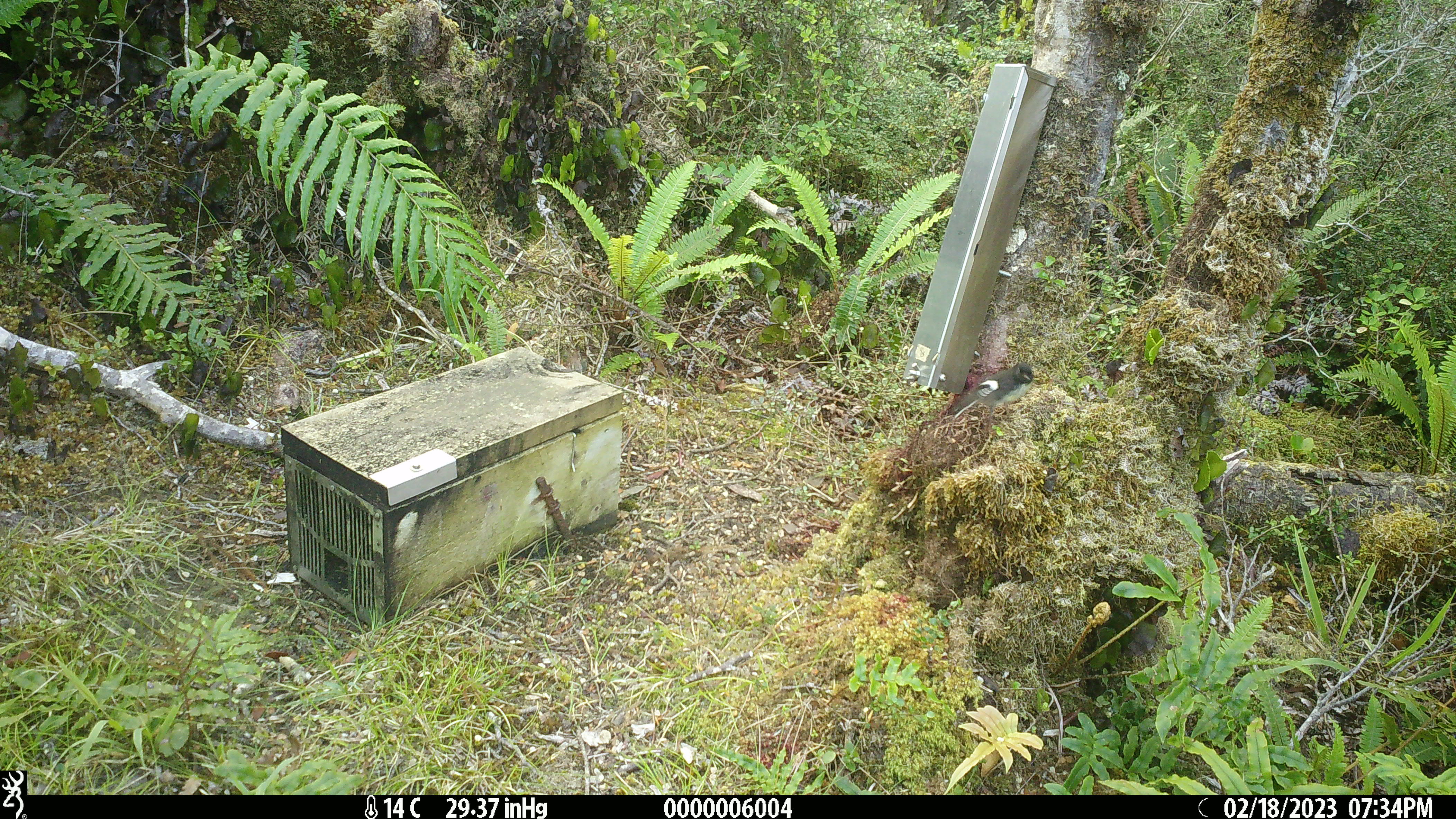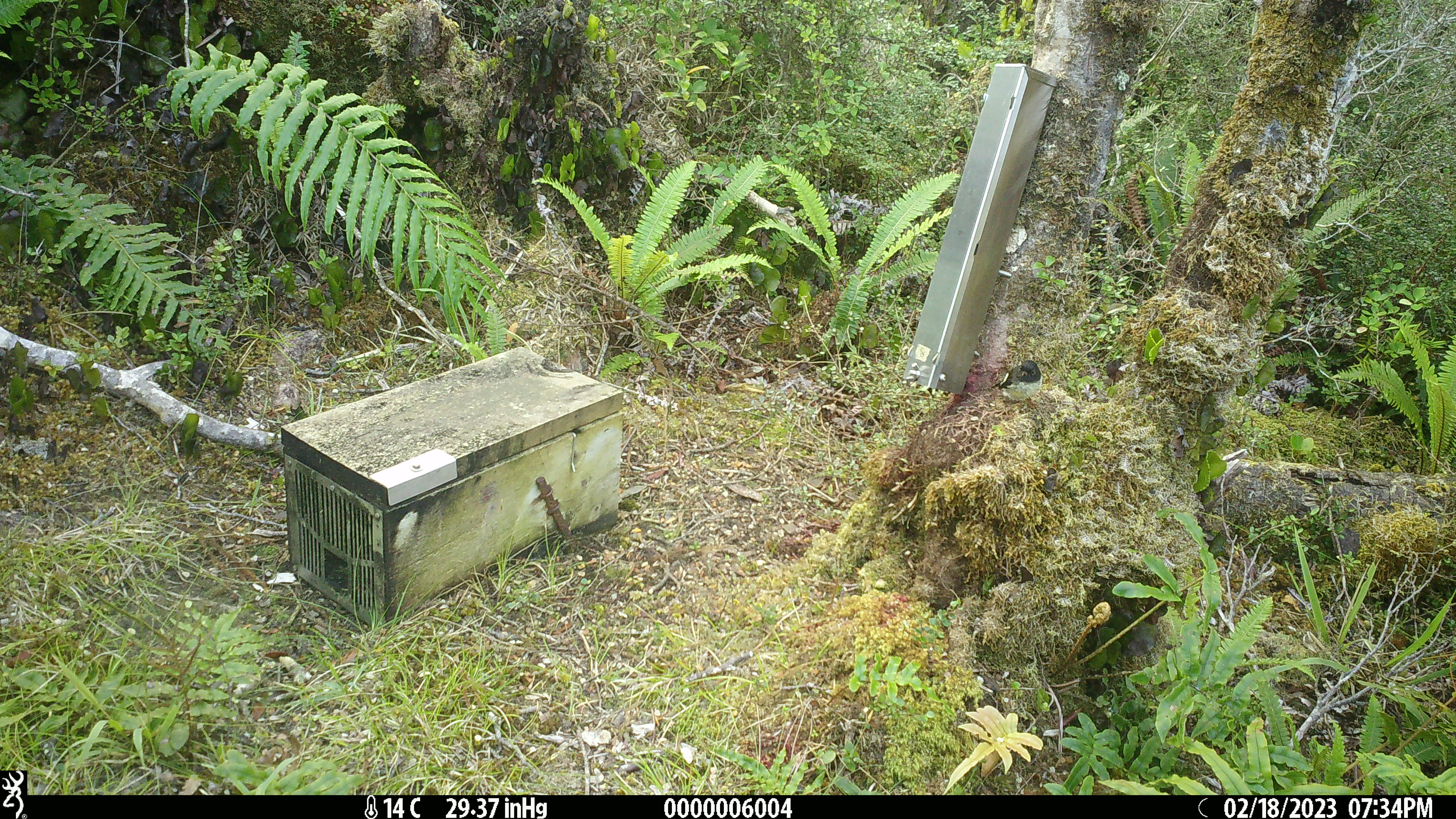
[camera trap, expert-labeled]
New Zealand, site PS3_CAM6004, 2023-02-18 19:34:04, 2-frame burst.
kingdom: Animalia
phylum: Chordata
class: Aves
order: Passeriformes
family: Petroicidae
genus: Petroica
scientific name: Petroica macrocephala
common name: tomtit